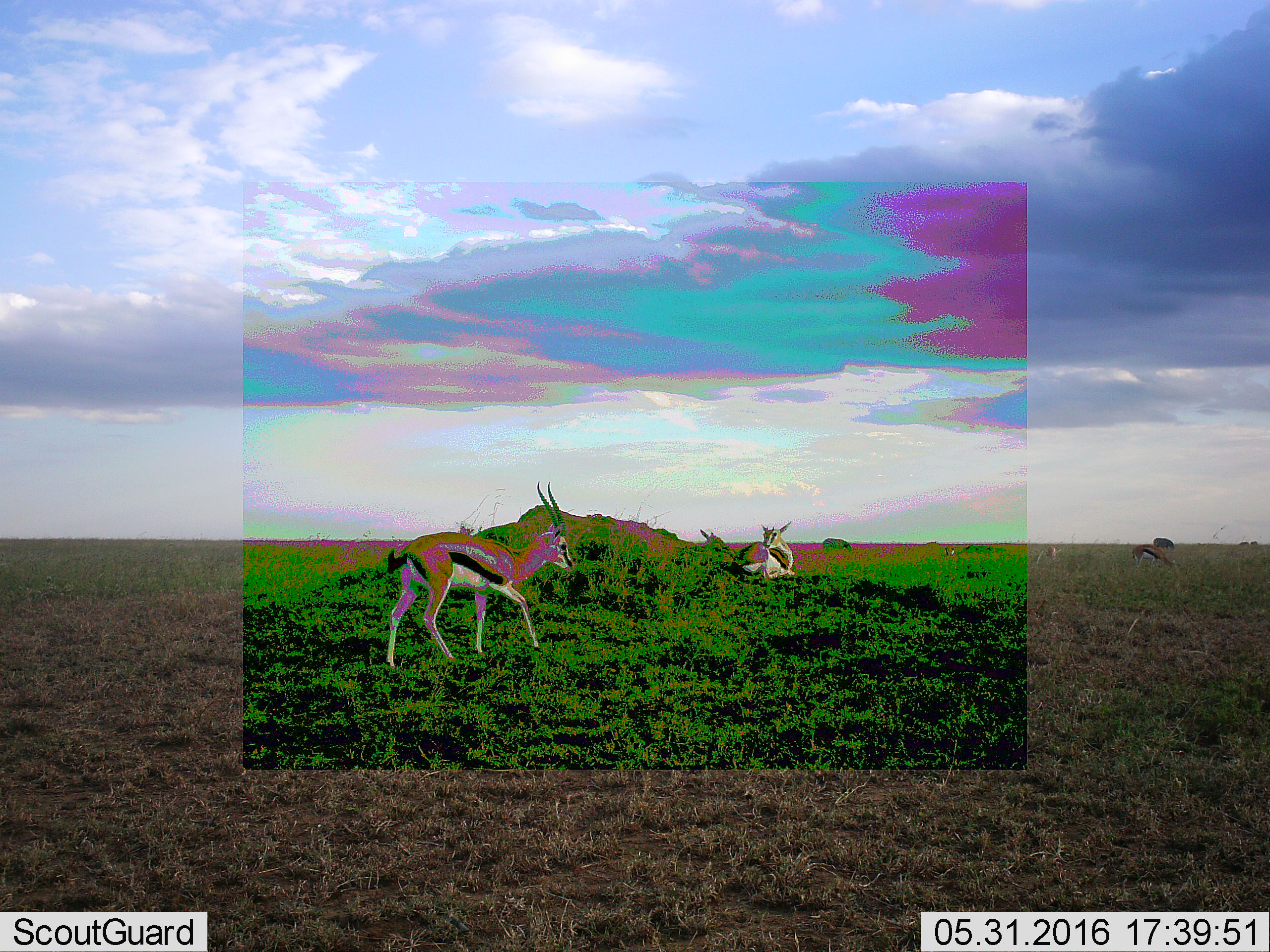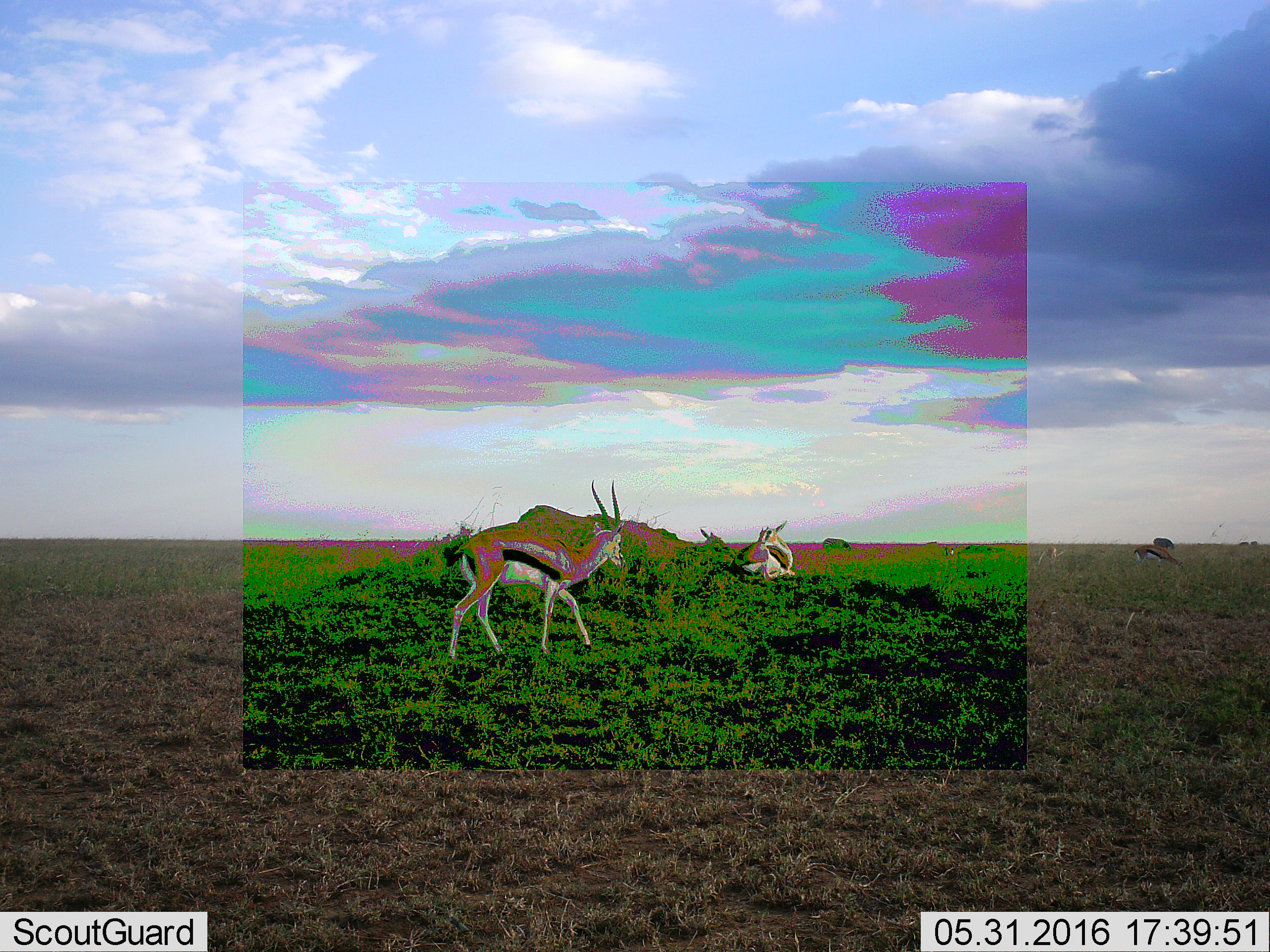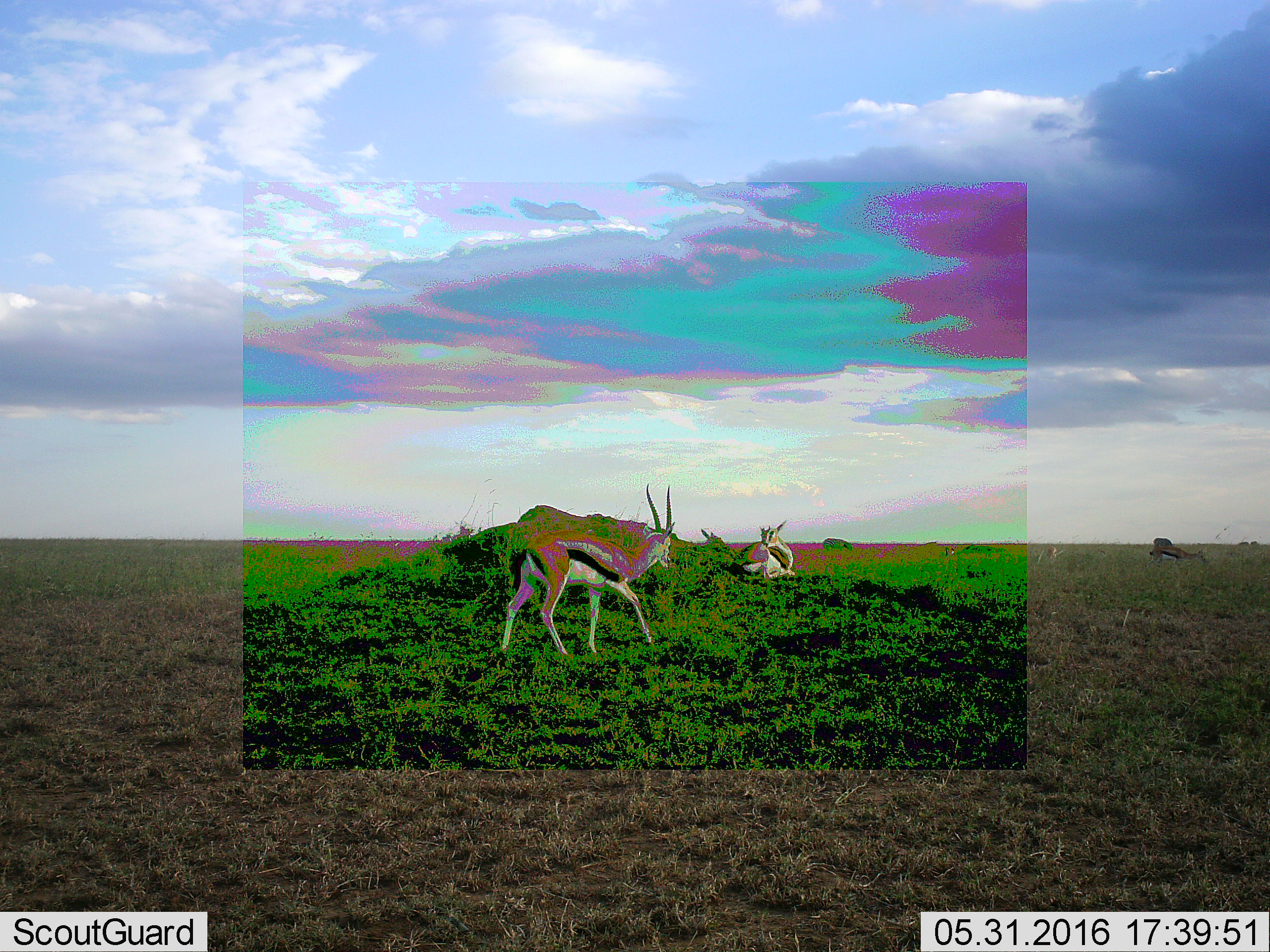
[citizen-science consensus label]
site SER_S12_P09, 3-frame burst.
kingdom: Animalia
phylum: Chordata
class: Mammalia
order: Artiodactyla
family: Bovidae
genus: Eudorcas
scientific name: Eudorcas thomsonii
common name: thomson's gazelle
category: gazellethomsons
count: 6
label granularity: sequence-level